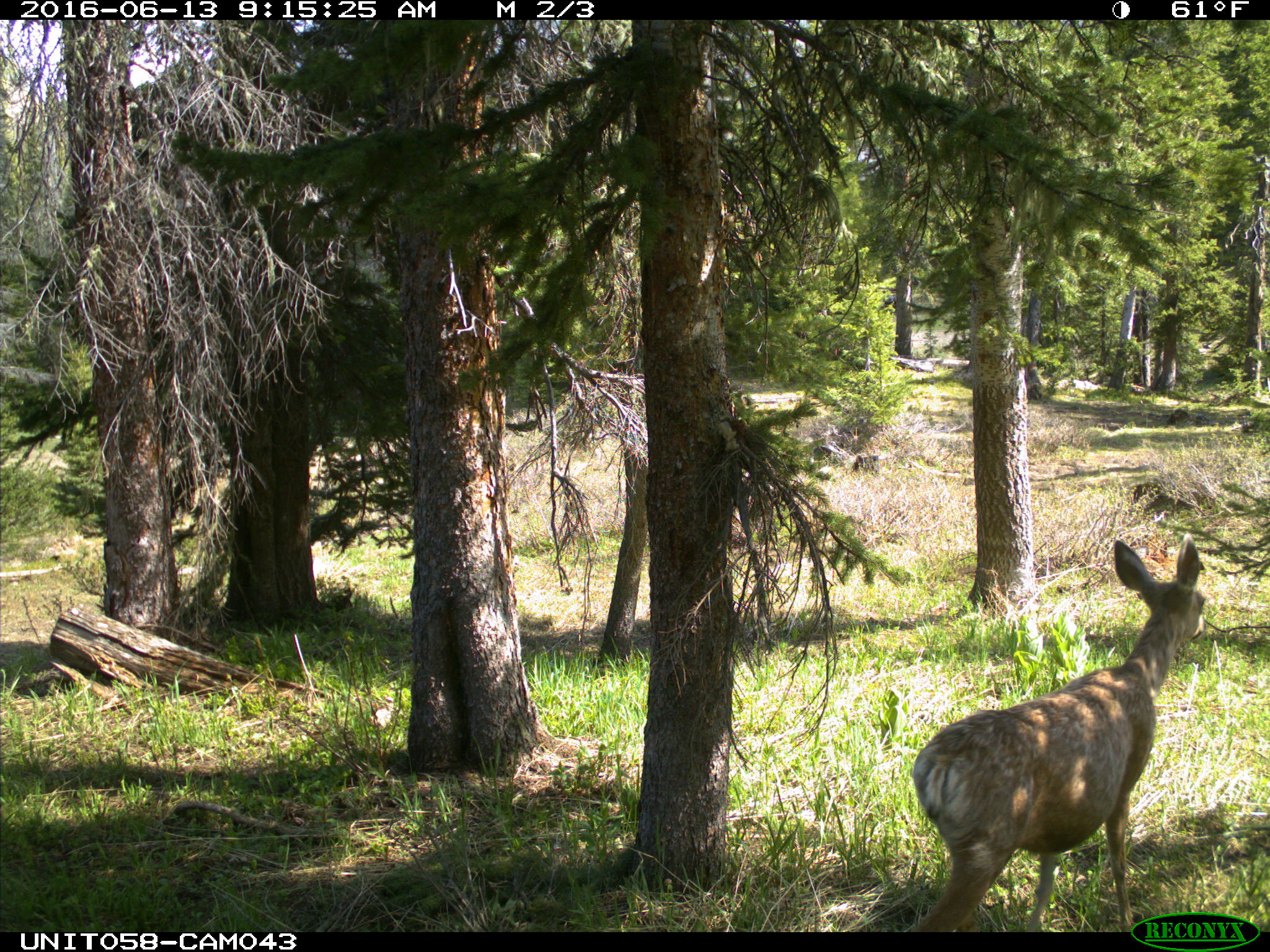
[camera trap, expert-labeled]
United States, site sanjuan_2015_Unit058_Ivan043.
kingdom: Animalia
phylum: Chordata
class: Mammalia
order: Artiodactyla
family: Cervidae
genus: Odocoileus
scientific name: Odocoileus hemionus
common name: mule deer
Odocoileus hemionus (mule deer).